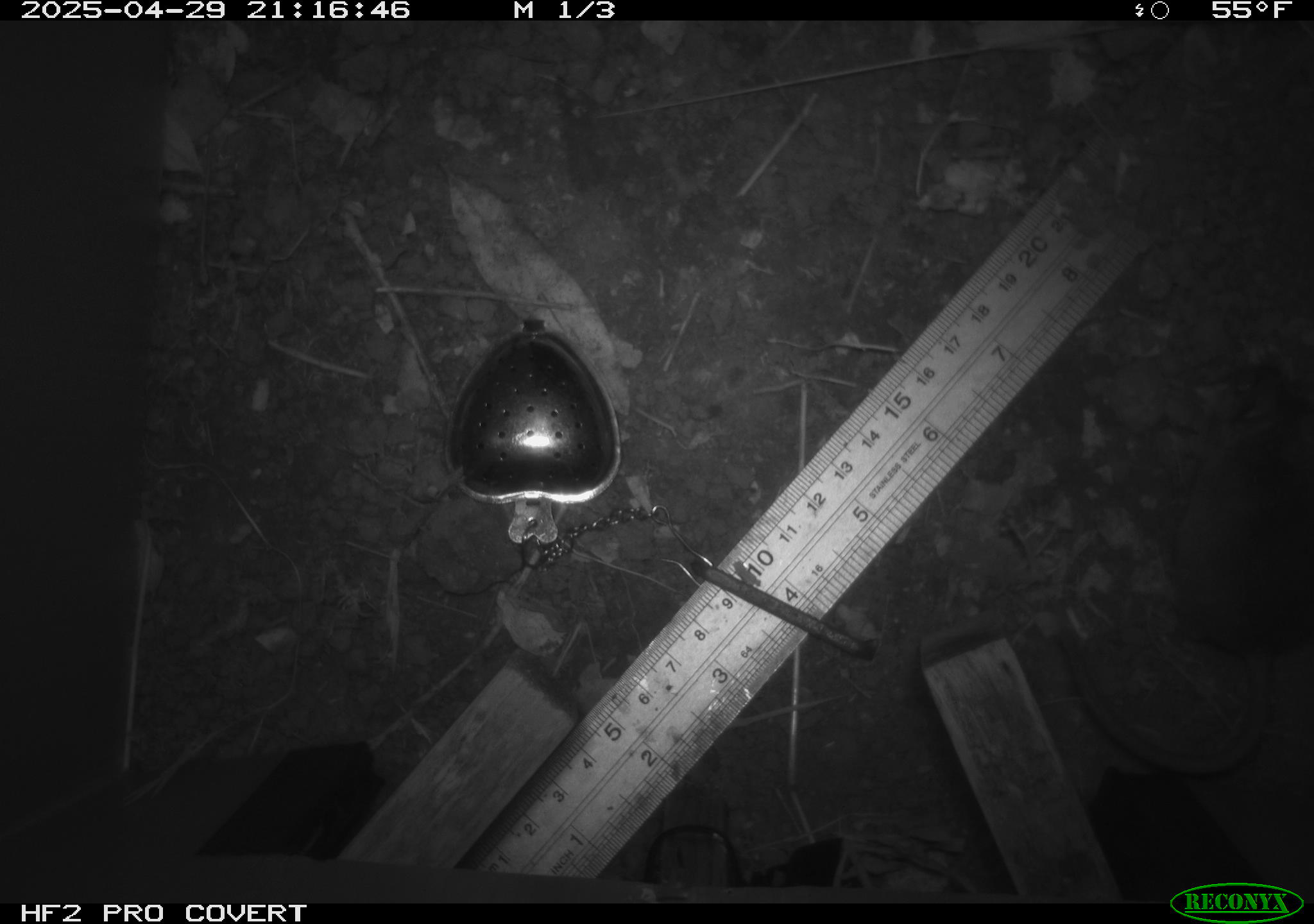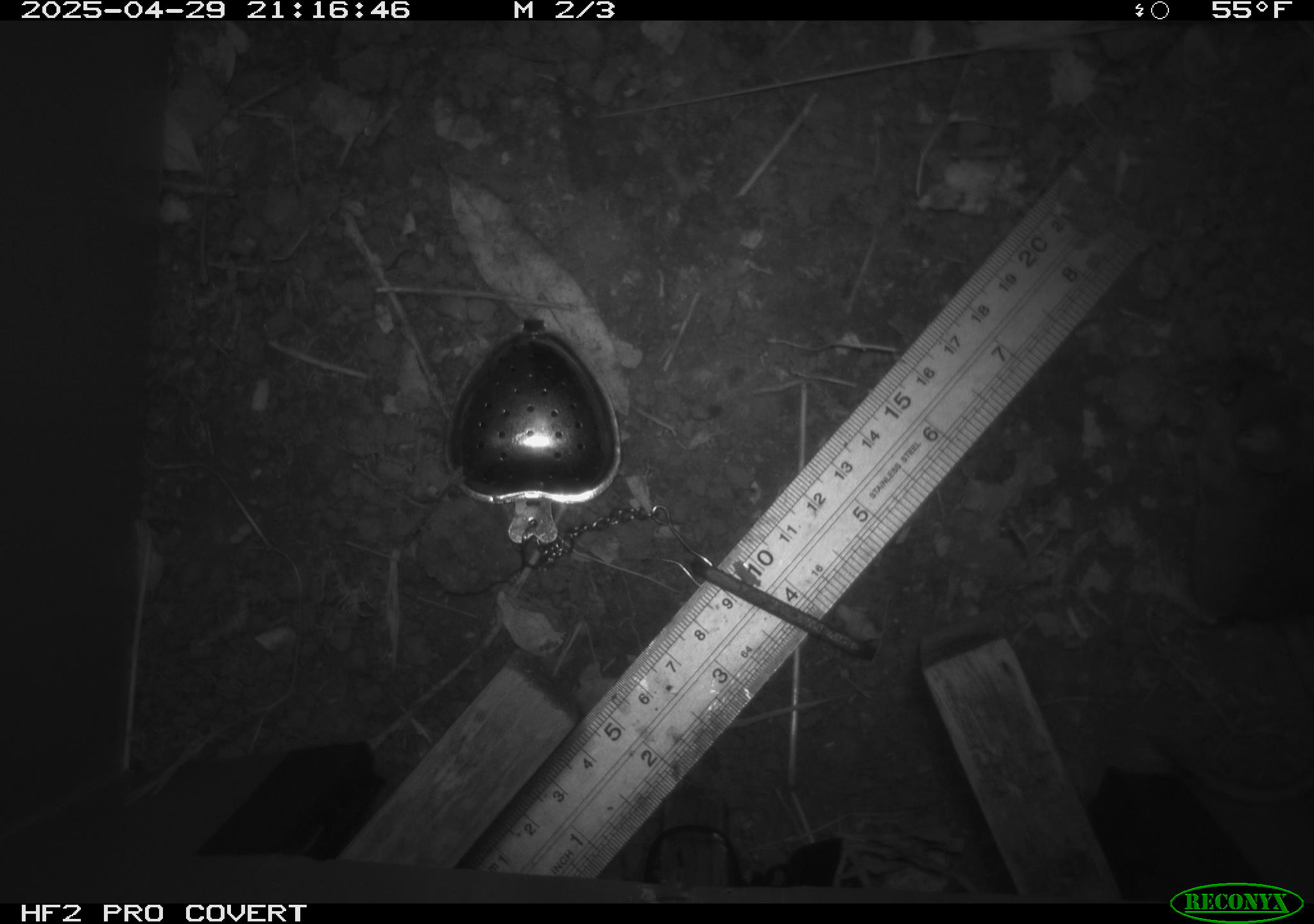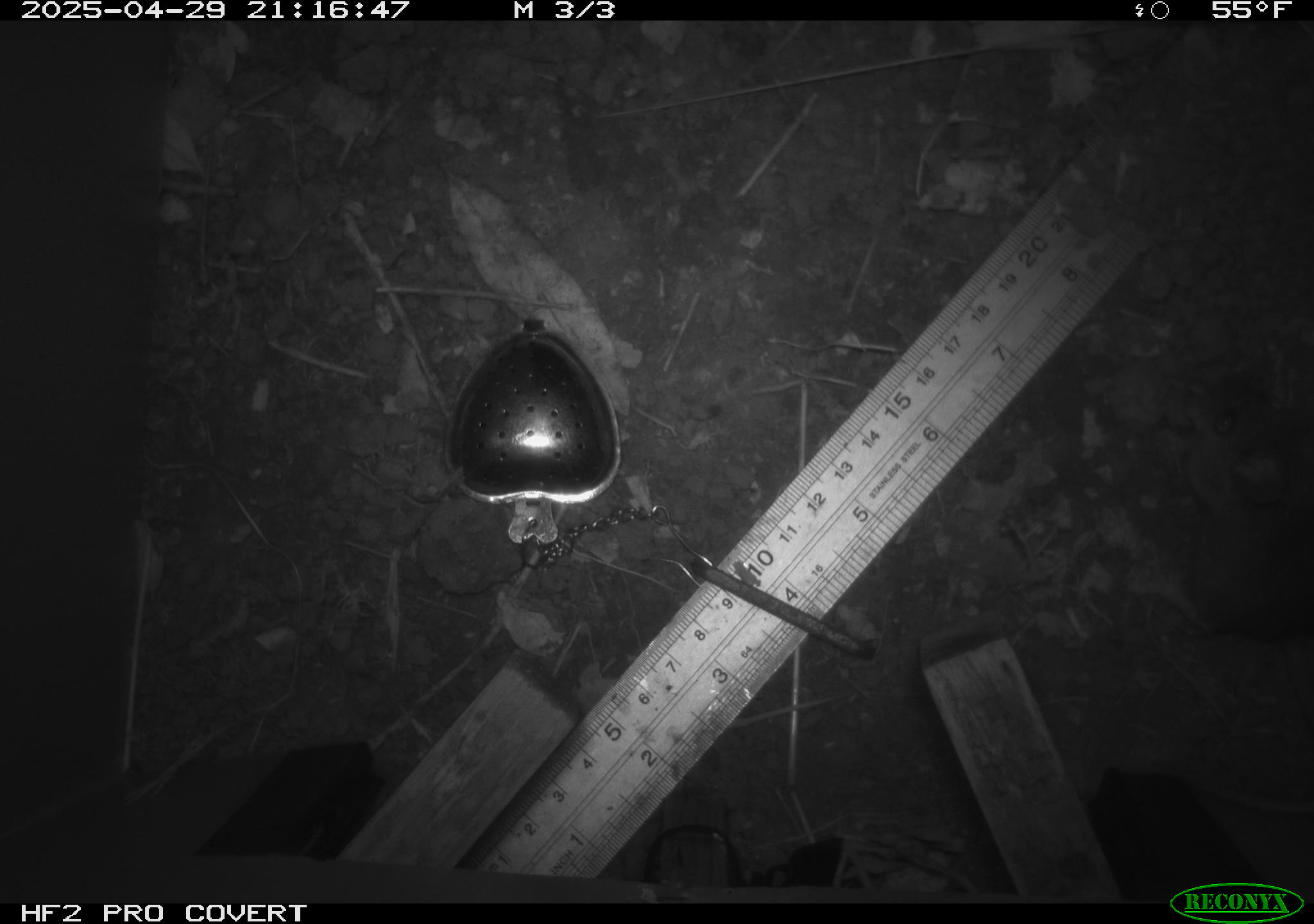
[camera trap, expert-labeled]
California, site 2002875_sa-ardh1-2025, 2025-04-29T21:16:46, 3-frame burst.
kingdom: Animalia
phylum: Chordata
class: Mammalia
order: Rodentia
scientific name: Rodentia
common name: mouse species